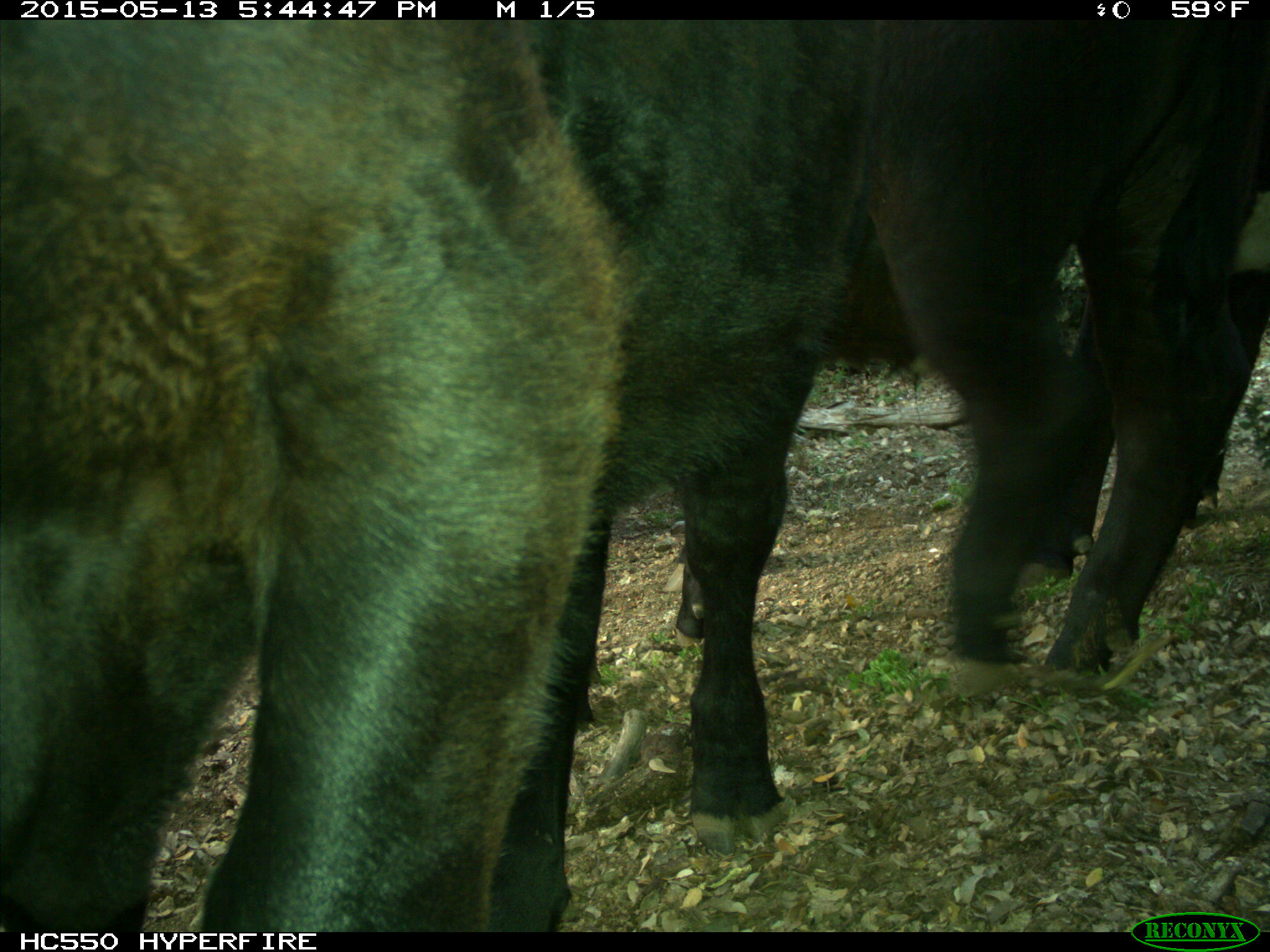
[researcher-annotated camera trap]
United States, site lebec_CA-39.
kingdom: Animalia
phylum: Chordata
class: Mammalia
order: Artiodactyla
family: Bovidae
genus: Bos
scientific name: Bos taurus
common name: domestic cow